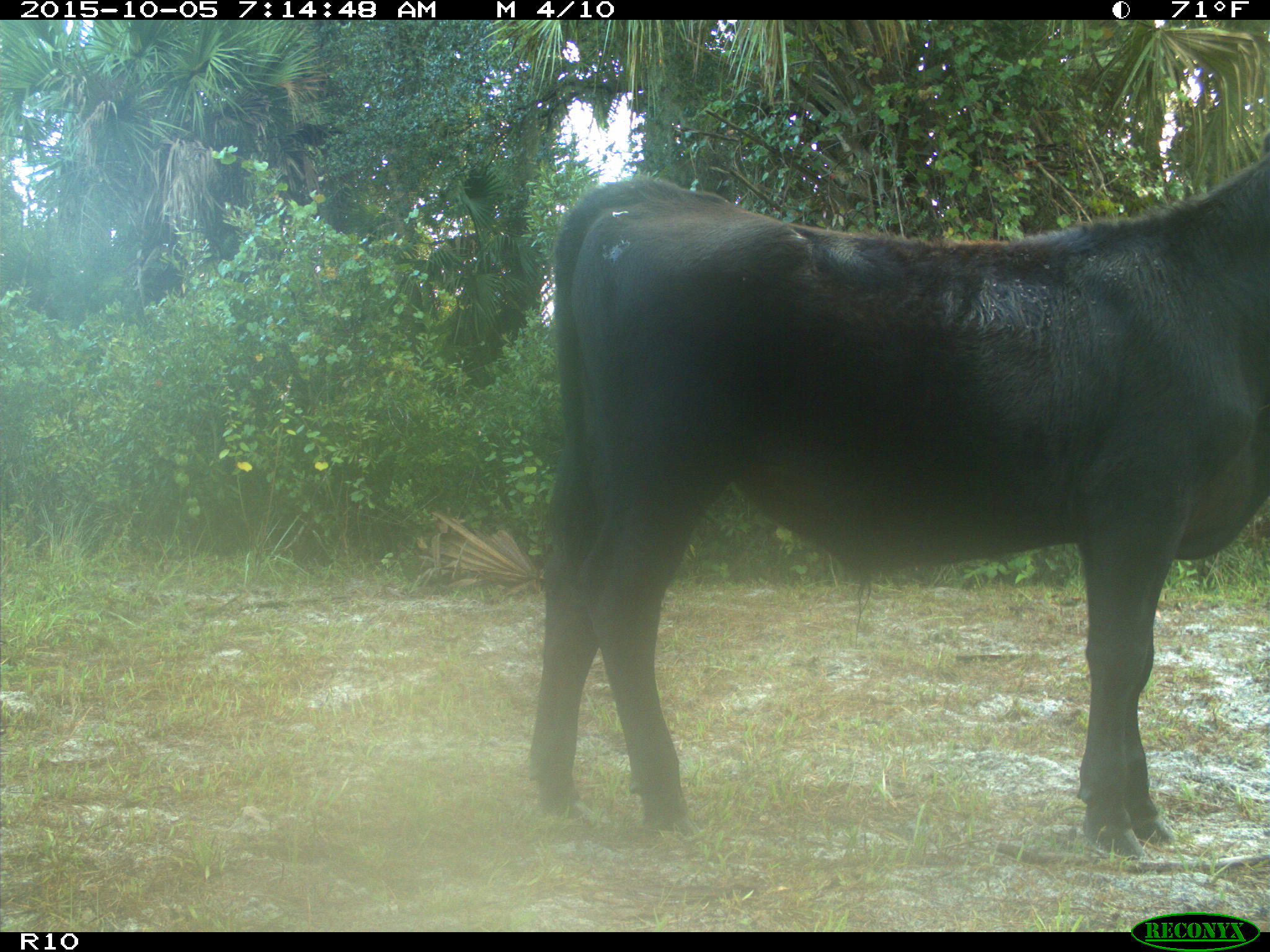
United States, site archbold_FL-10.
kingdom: Animalia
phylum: Chordata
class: Mammalia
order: Artiodactyla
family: Bovidae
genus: Bos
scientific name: Bos taurus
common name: domestic cow